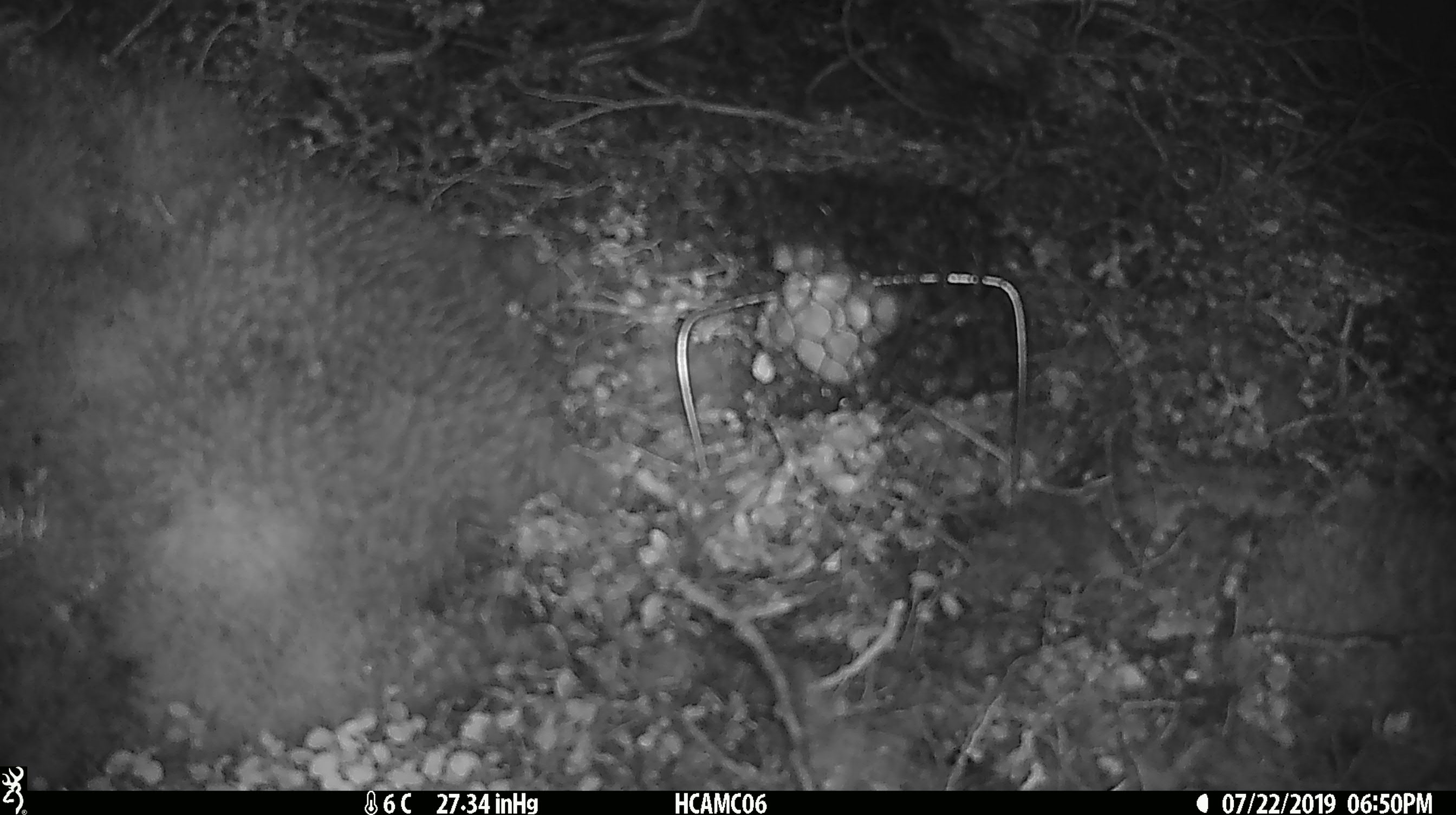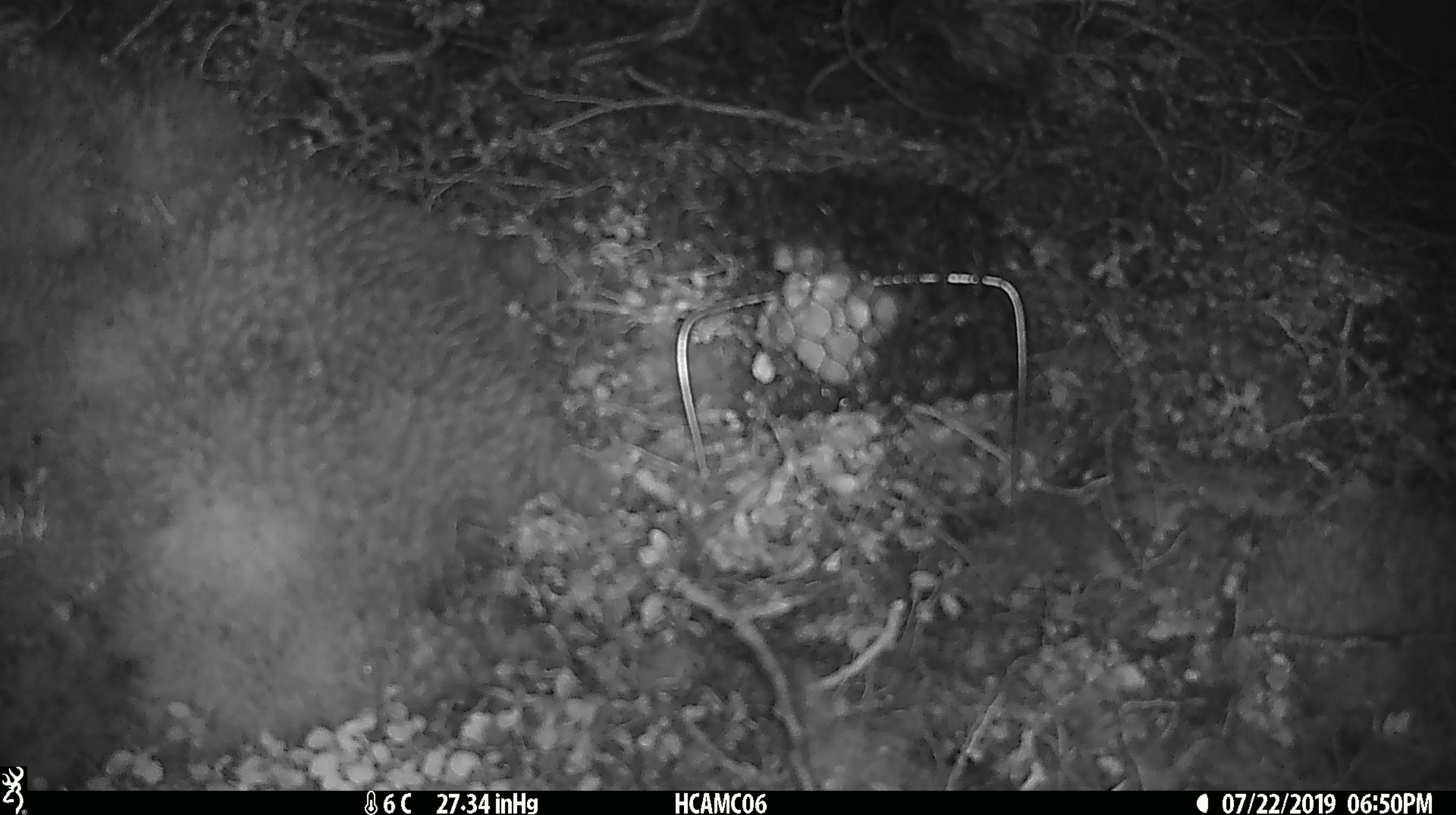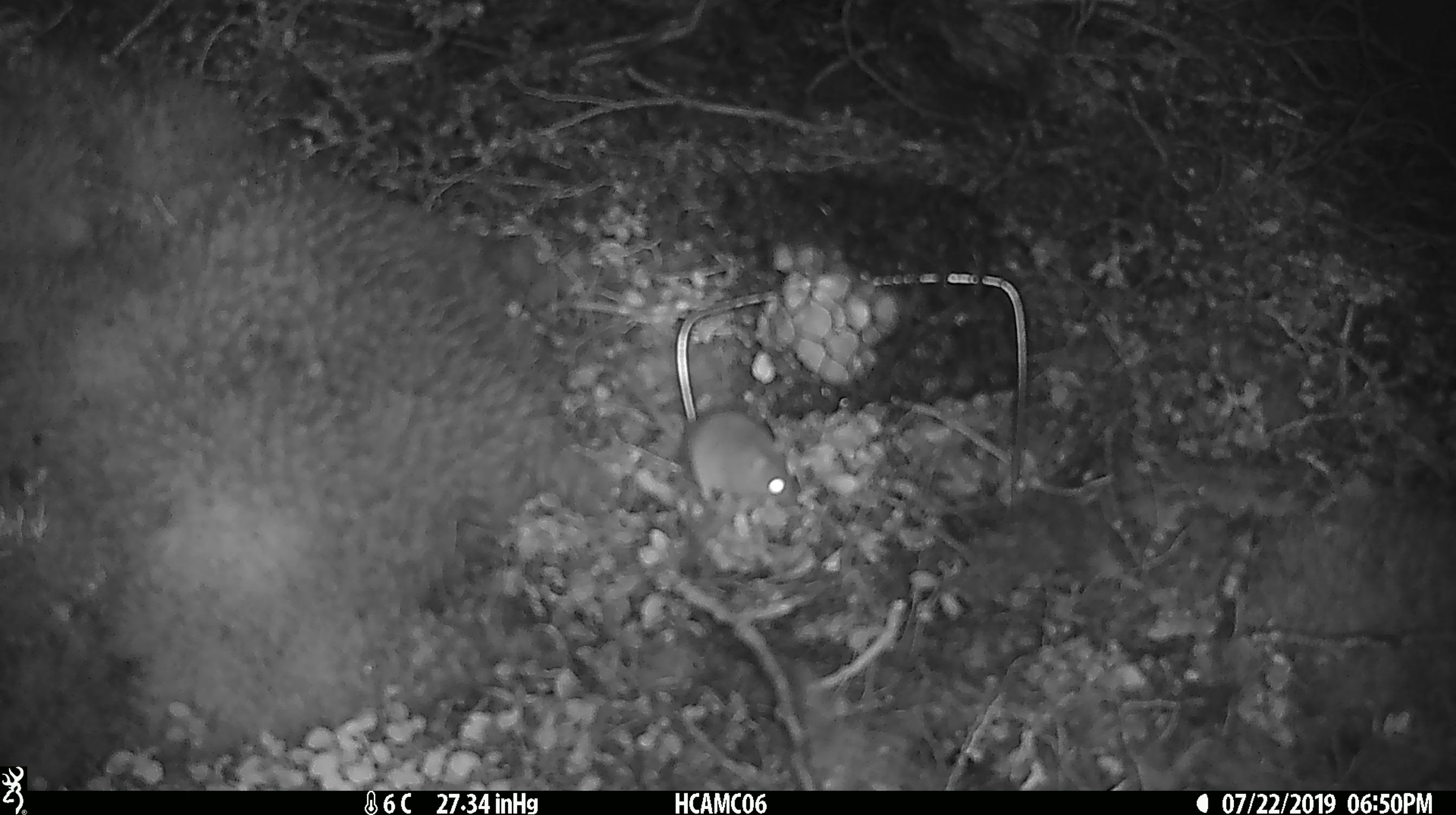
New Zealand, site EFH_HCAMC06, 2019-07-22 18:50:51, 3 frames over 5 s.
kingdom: Animalia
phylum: Chordata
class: Mammalia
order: Rodentia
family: Muridae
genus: Mus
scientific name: Mus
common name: mouse